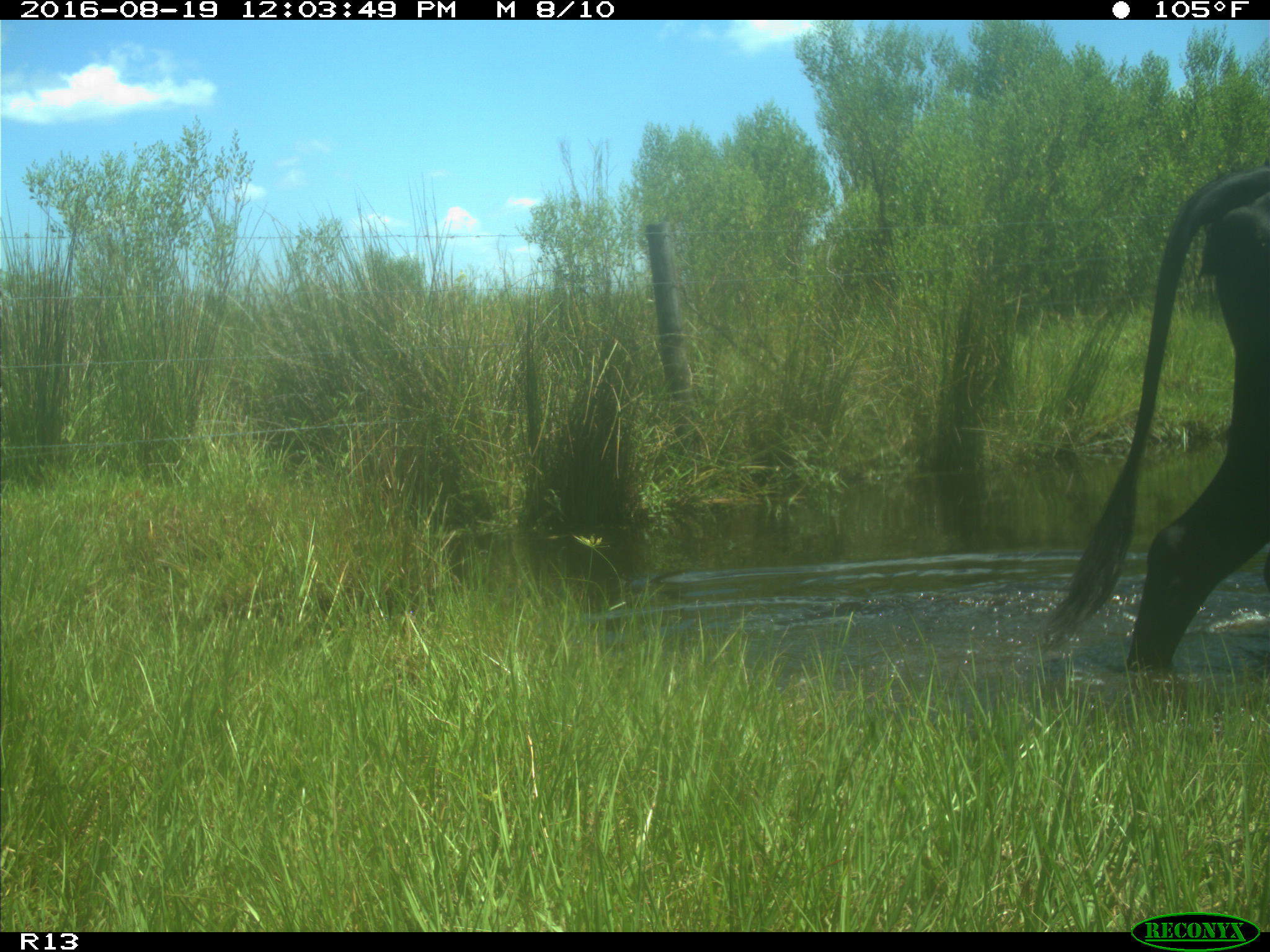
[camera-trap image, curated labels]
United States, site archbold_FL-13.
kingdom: Animalia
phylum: Chordata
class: Mammalia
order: Artiodactyla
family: Bovidae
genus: Bos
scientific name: Bos taurus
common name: domestic cow